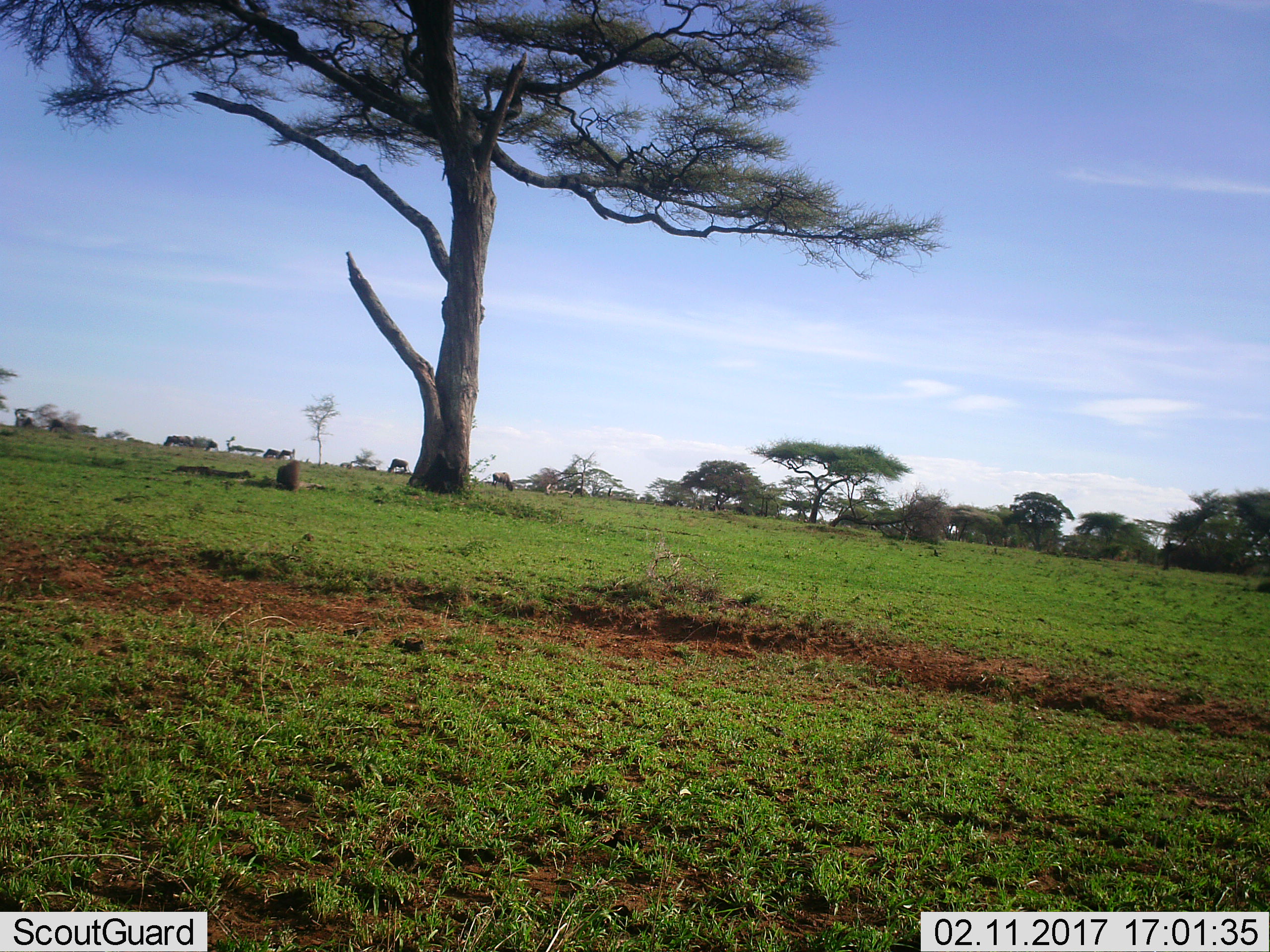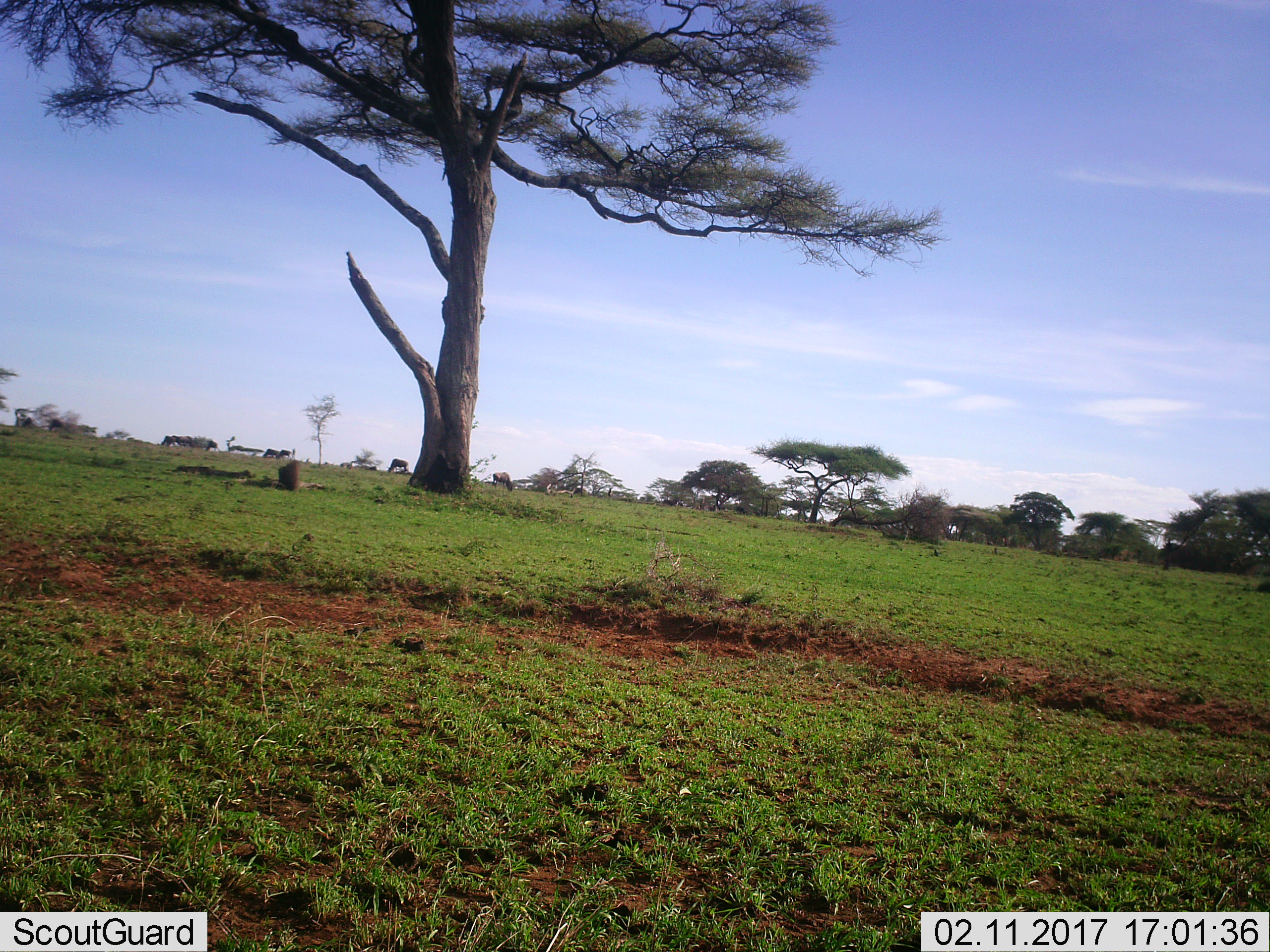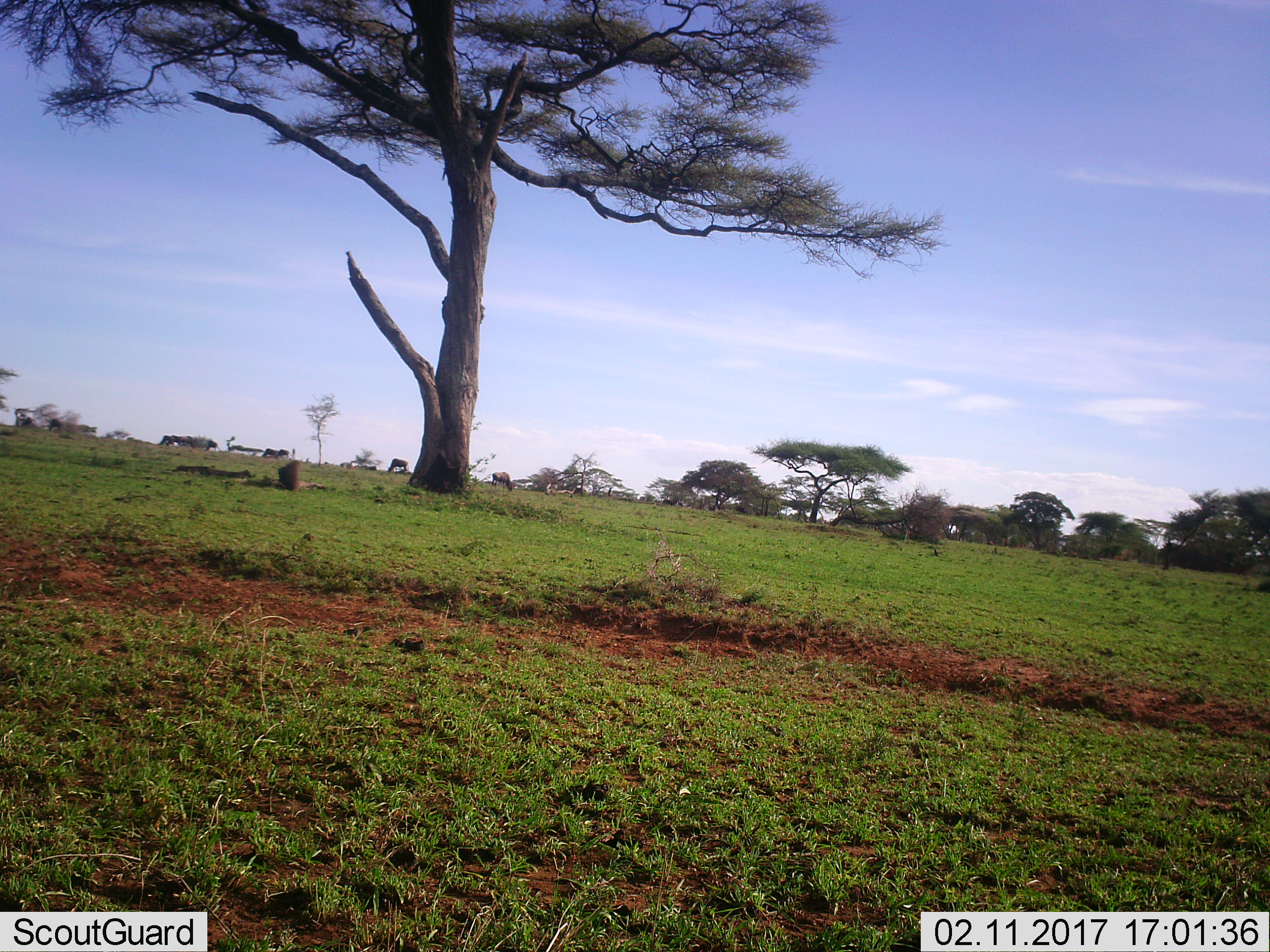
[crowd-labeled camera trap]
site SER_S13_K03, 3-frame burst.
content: unidentified animal